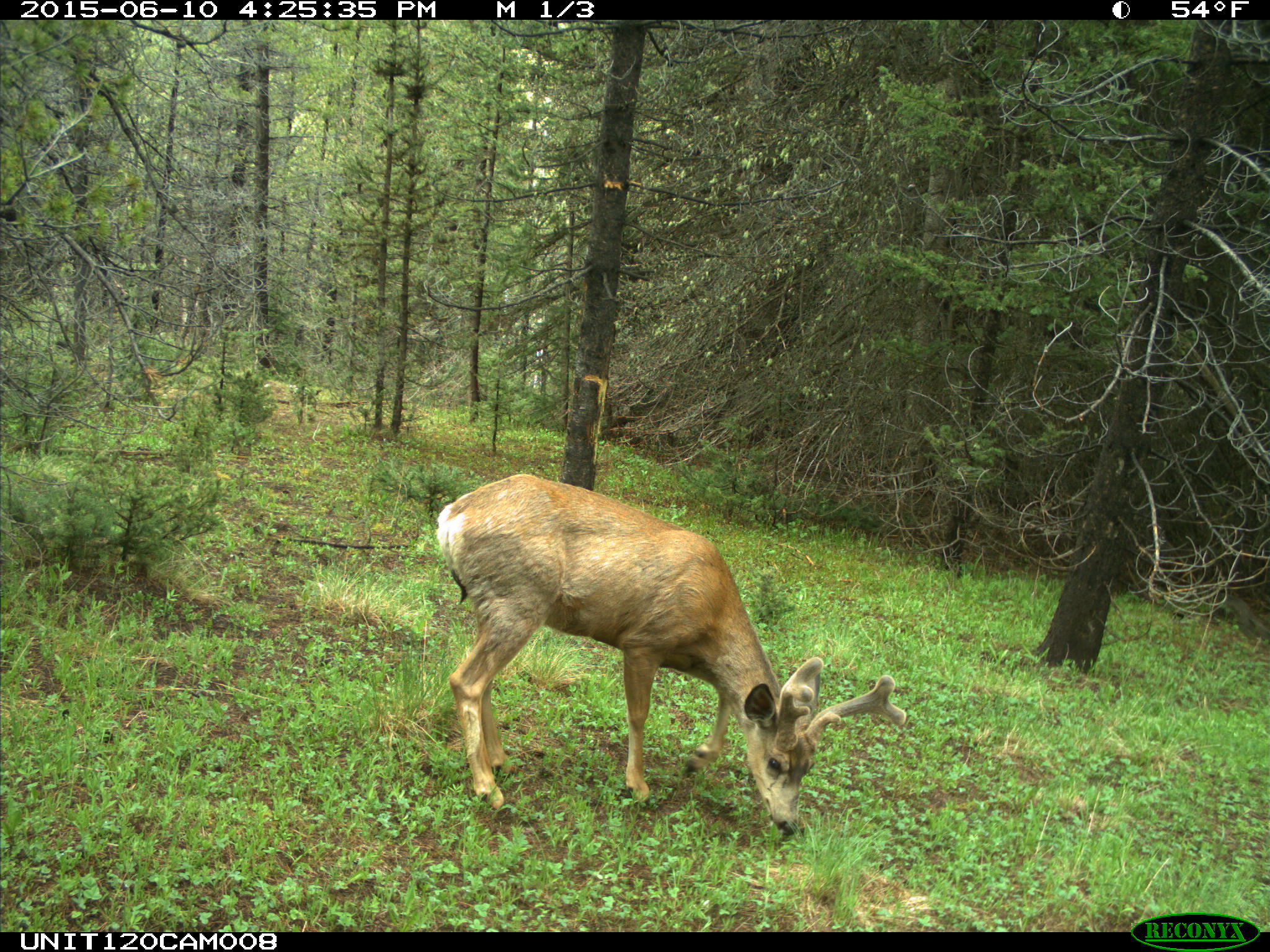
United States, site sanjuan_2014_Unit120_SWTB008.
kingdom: Animalia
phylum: Chordata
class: Mammalia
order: Artiodactyla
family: Cervidae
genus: Odocoileus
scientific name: Odocoileus hemionus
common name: mule deer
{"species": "Odocoileus hemionus (mule deer)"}